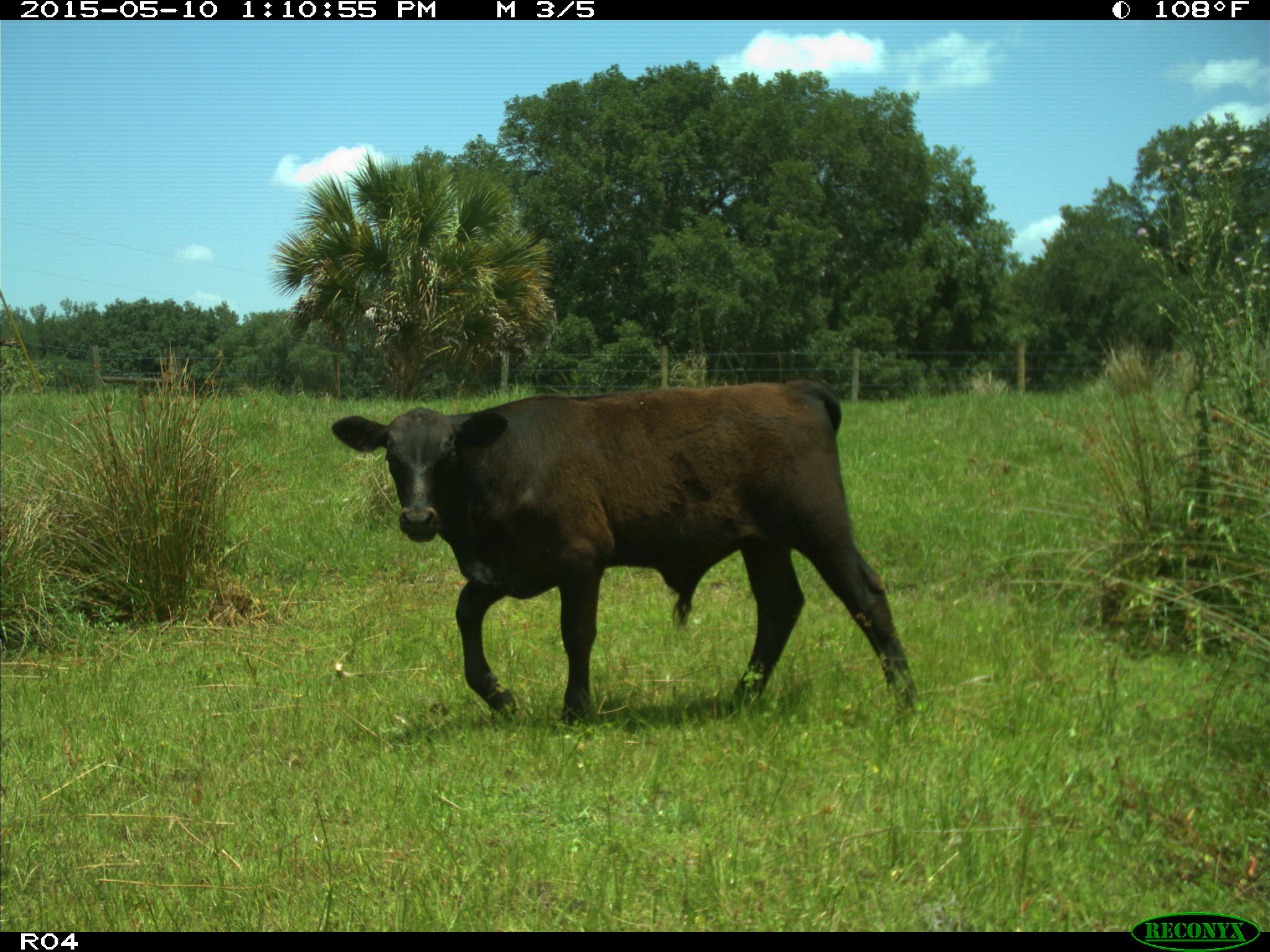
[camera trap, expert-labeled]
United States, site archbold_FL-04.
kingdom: Animalia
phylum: Chordata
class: Mammalia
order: Artiodactyla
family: Bovidae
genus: Bos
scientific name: Bos taurus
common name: domestic cow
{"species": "Bos taurus (domestic cow)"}